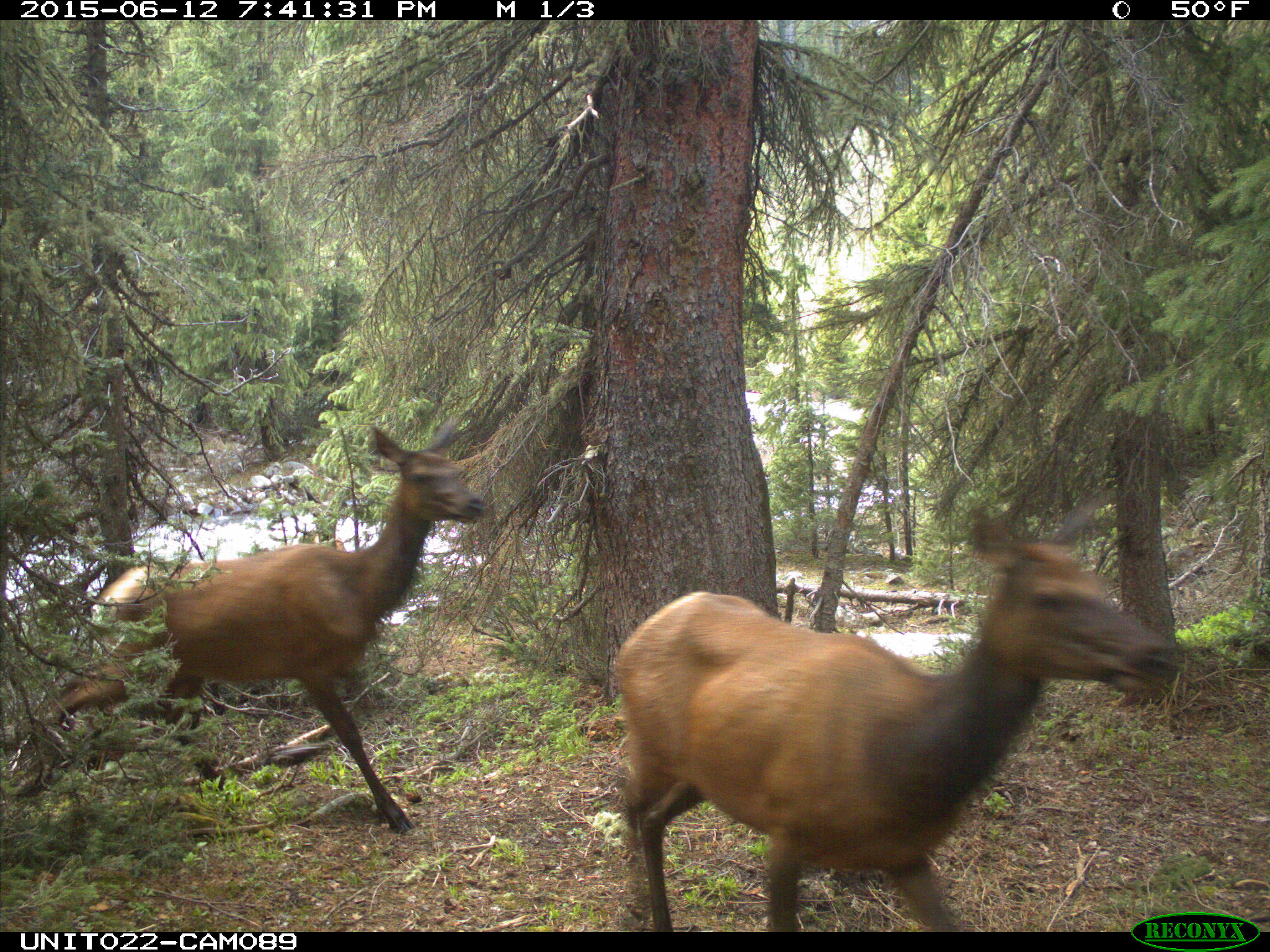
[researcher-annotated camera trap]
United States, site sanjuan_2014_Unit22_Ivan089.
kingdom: Animalia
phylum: Chordata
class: Mammalia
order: Artiodactyla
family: Cervidae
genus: Cervus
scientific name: Cervus elaphus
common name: red deer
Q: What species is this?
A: Cervus elaphus (red deer).